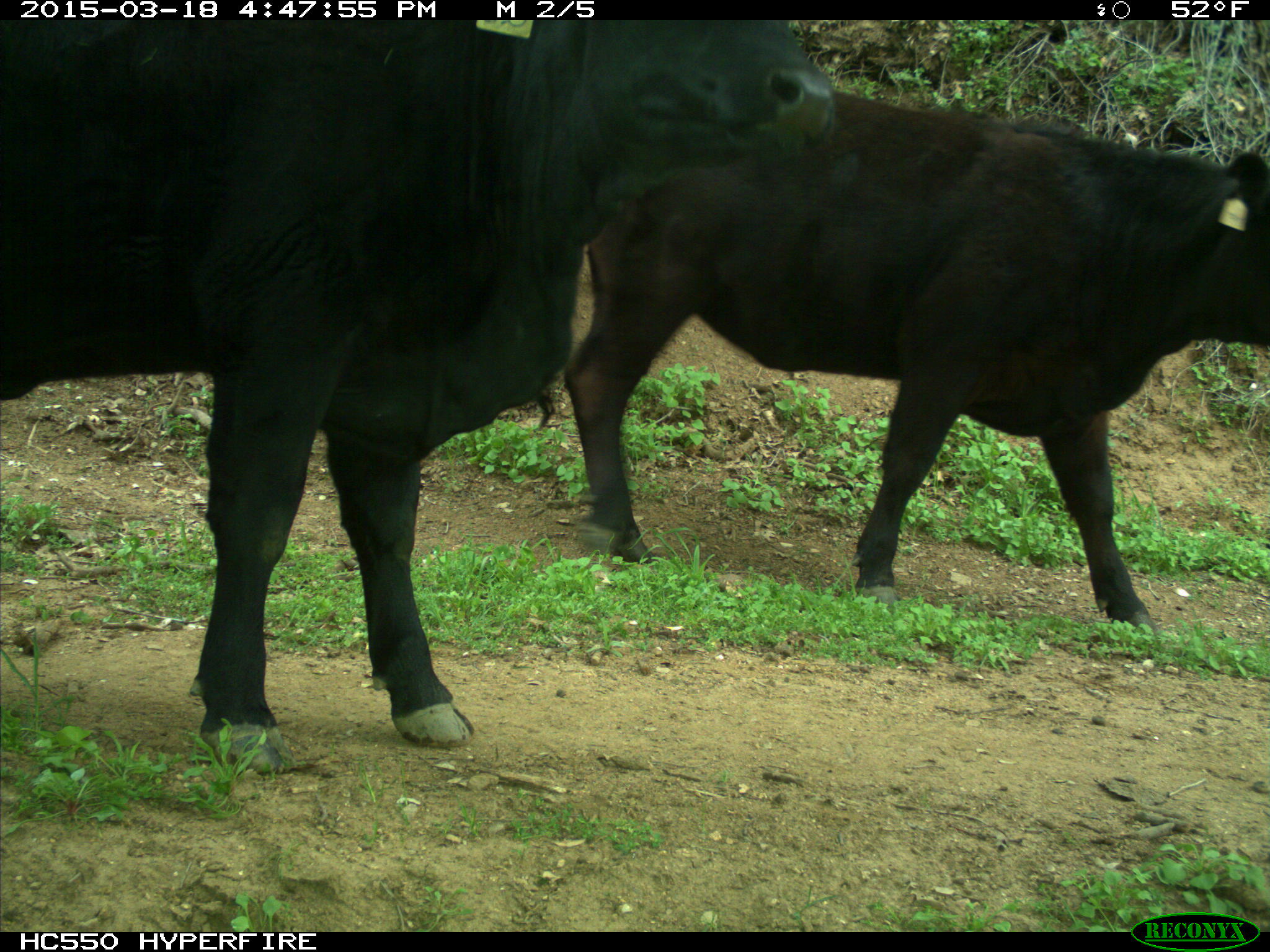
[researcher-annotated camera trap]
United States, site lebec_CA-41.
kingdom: Animalia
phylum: Chordata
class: Mammalia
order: Artiodactyla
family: Bovidae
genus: Bos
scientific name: Bos taurus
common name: domestic cow